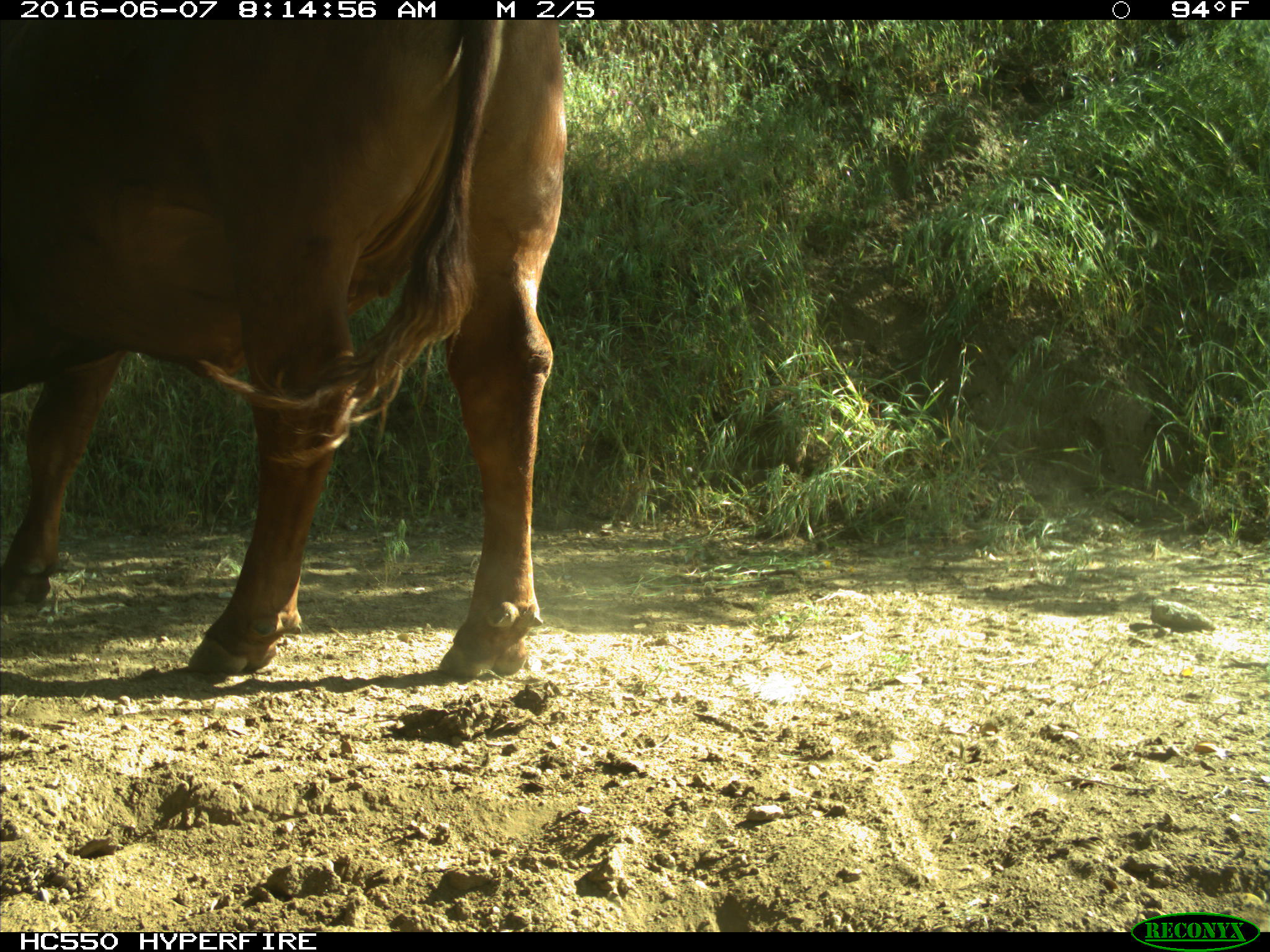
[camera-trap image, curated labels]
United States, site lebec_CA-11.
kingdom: Animalia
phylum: Chordata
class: Mammalia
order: Artiodactyla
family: Bovidae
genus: Bos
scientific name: Bos taurus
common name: domestic cow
Bos taurus (domestic cow).